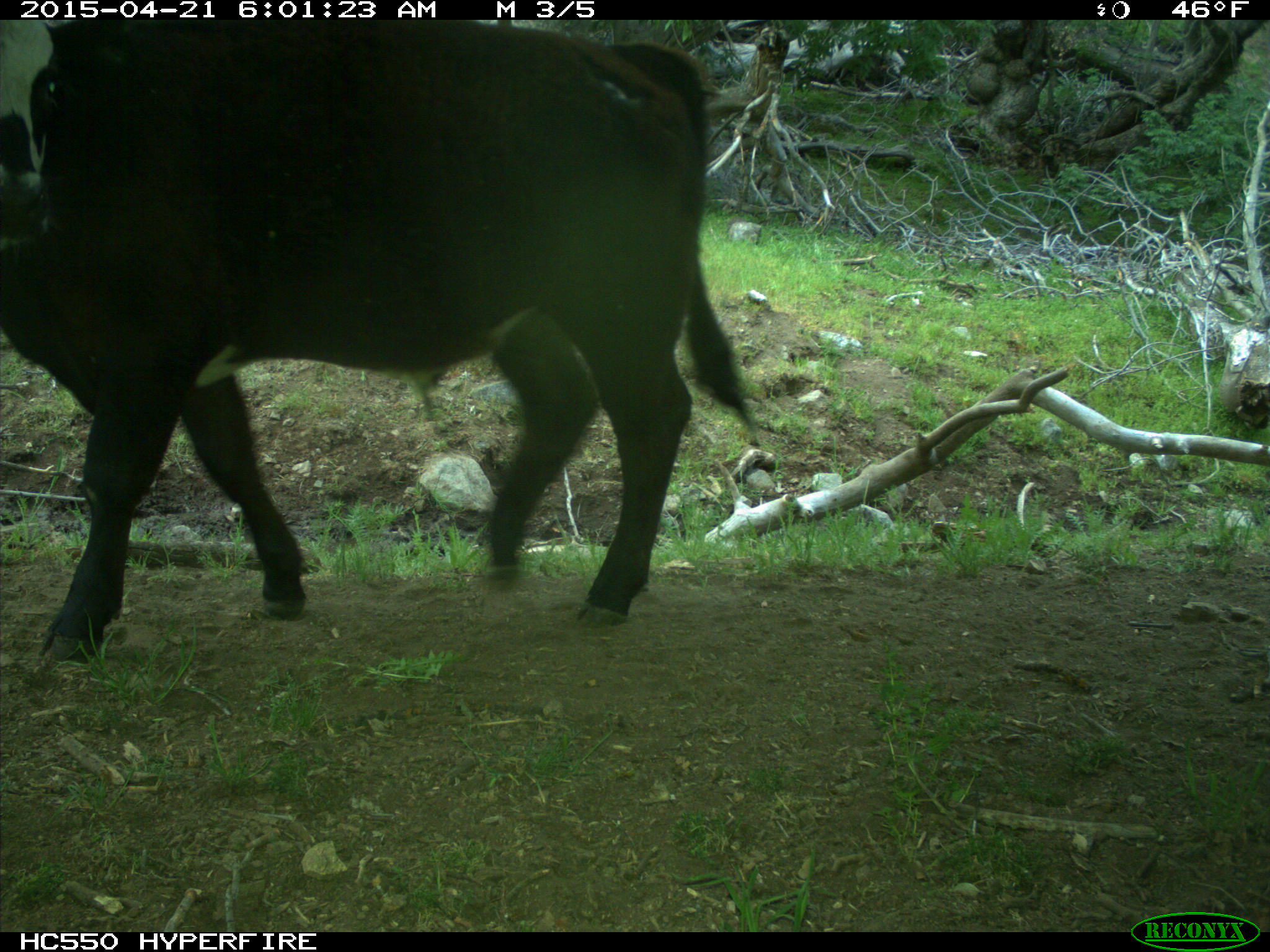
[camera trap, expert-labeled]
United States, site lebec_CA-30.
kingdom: Animalia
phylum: Chordata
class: Mammalia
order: Artiodactyla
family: Bovidae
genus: Bos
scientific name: Bos taurus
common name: domestic cow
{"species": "Bos taurus (domestic cow)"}